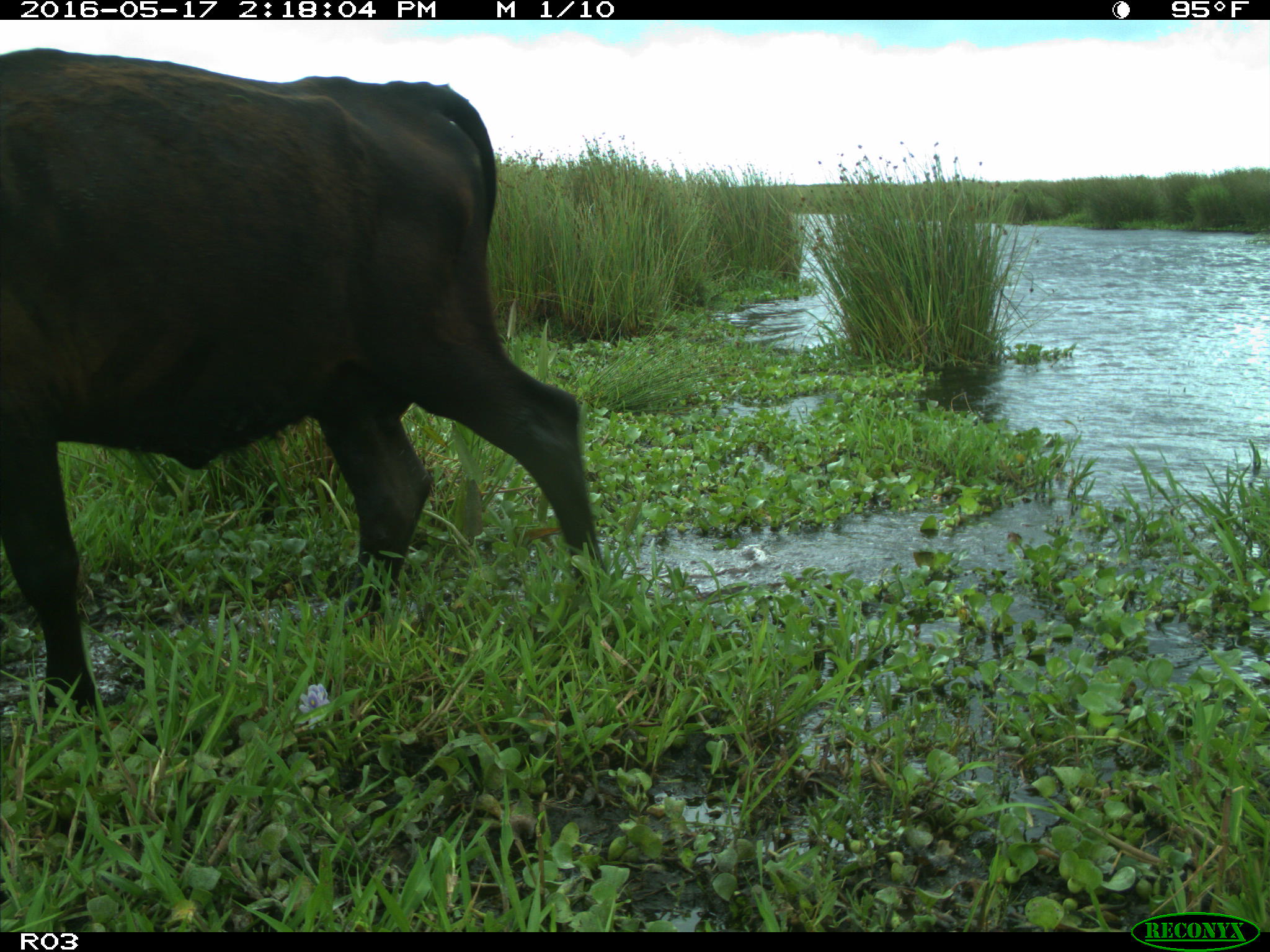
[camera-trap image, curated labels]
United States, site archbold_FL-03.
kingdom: Animalia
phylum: Chordata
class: Mammalia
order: Artiodactyla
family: Bovidae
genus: Bos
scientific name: Bos taurus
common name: domestic cow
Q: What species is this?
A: Bos taurus (domestic cow).